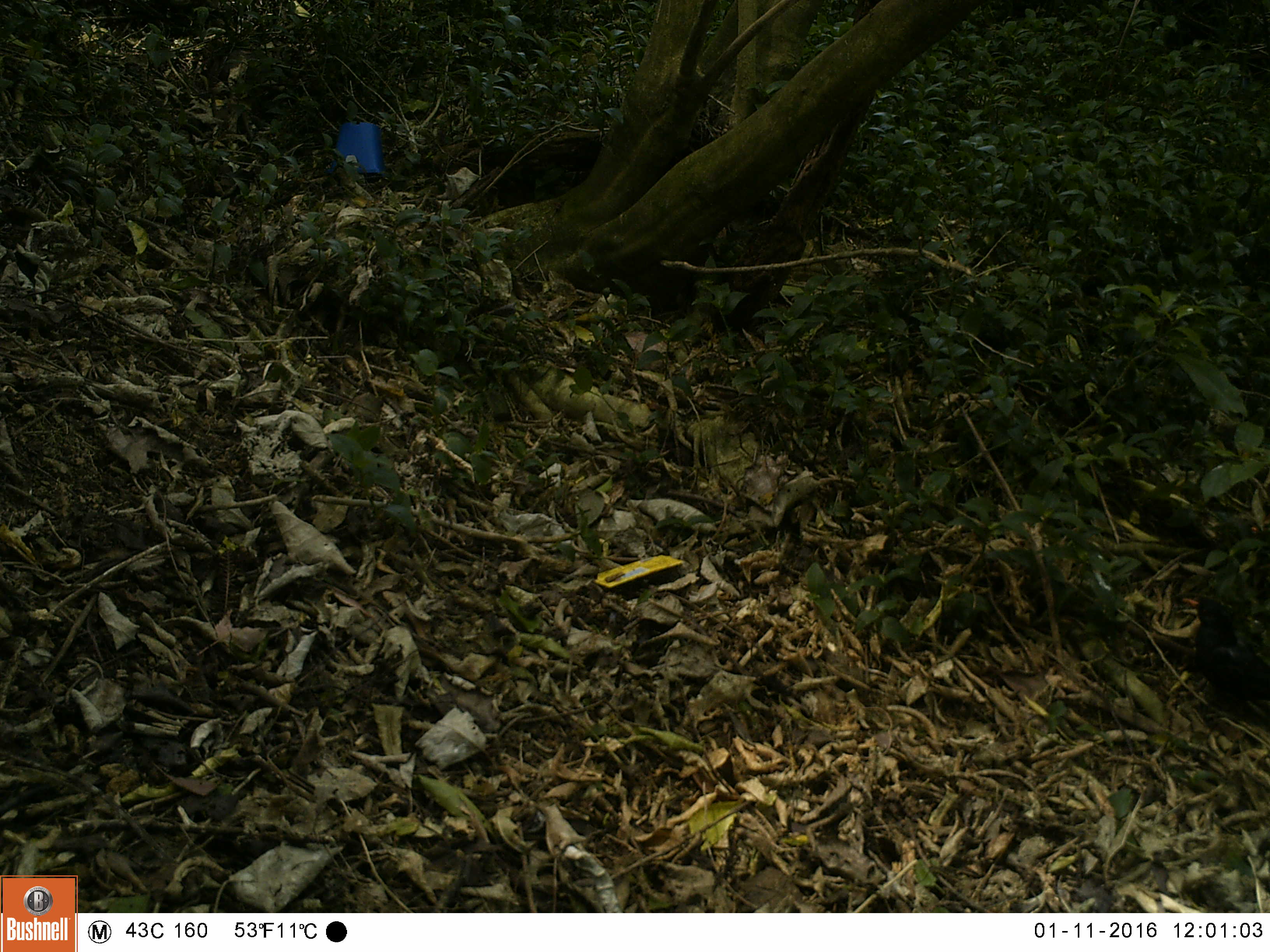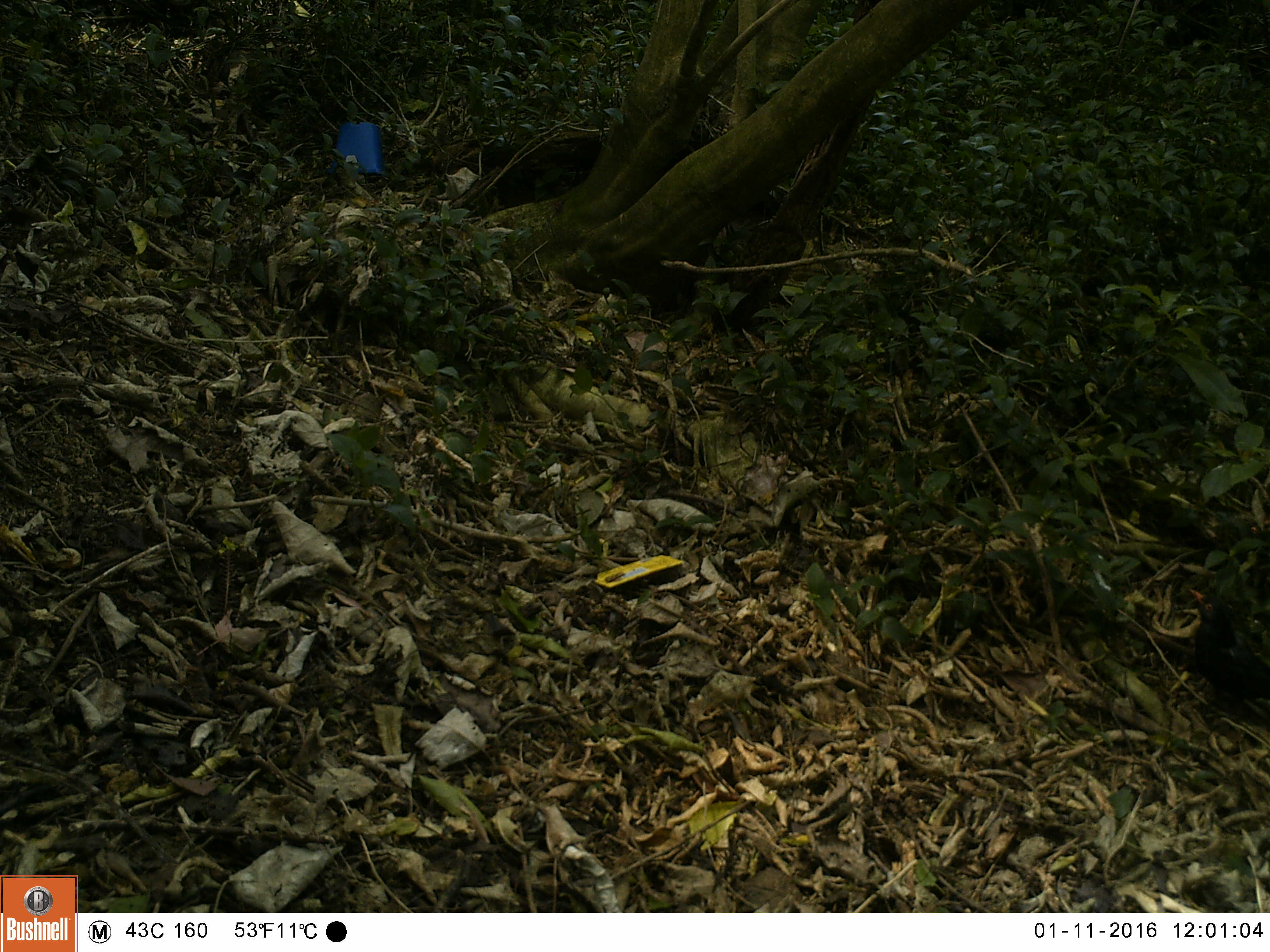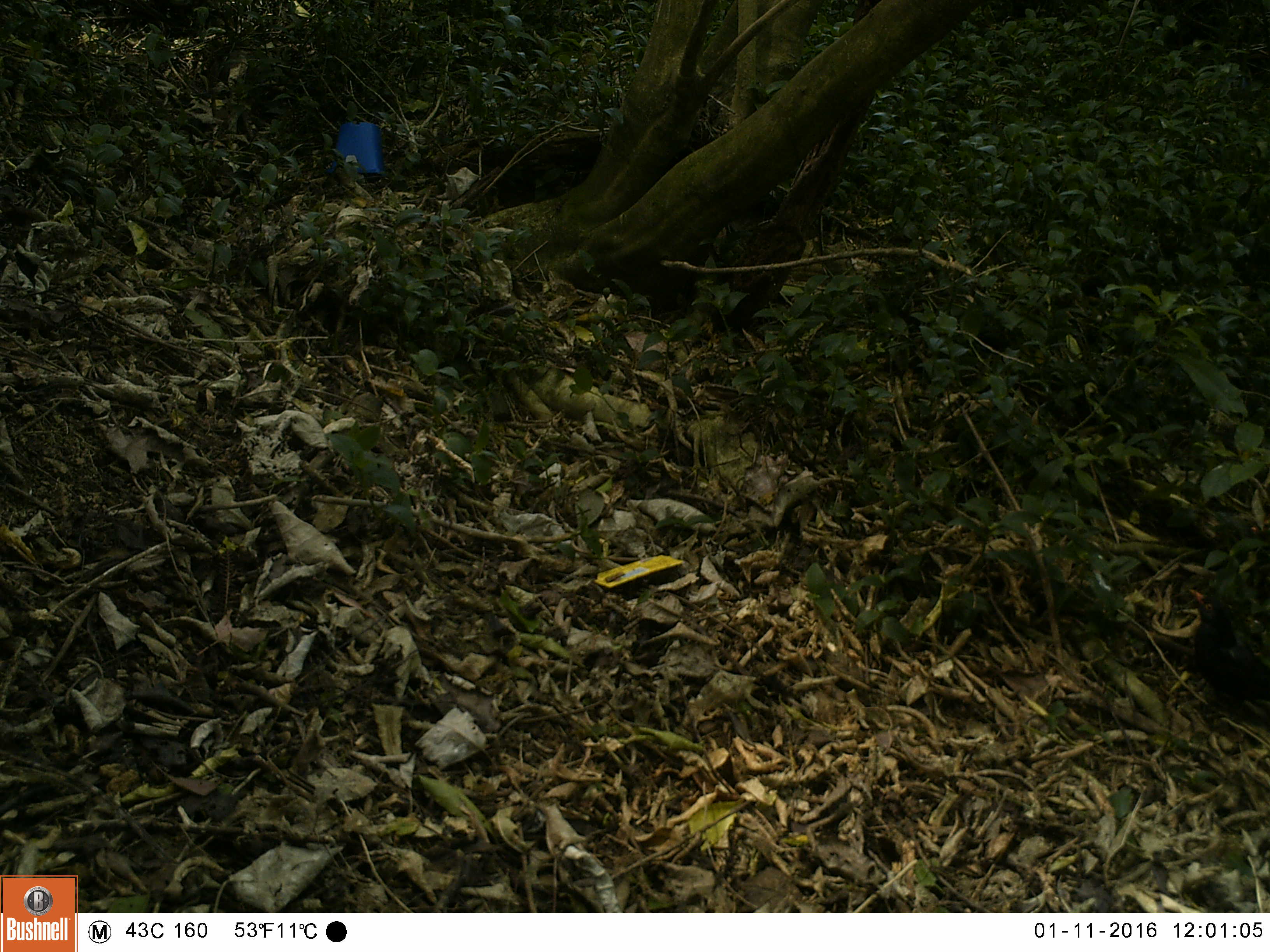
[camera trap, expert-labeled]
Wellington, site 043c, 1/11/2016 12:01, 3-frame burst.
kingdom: Animalia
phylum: Chordata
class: Aves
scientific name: Aves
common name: bird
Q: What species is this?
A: Bird (Aves).